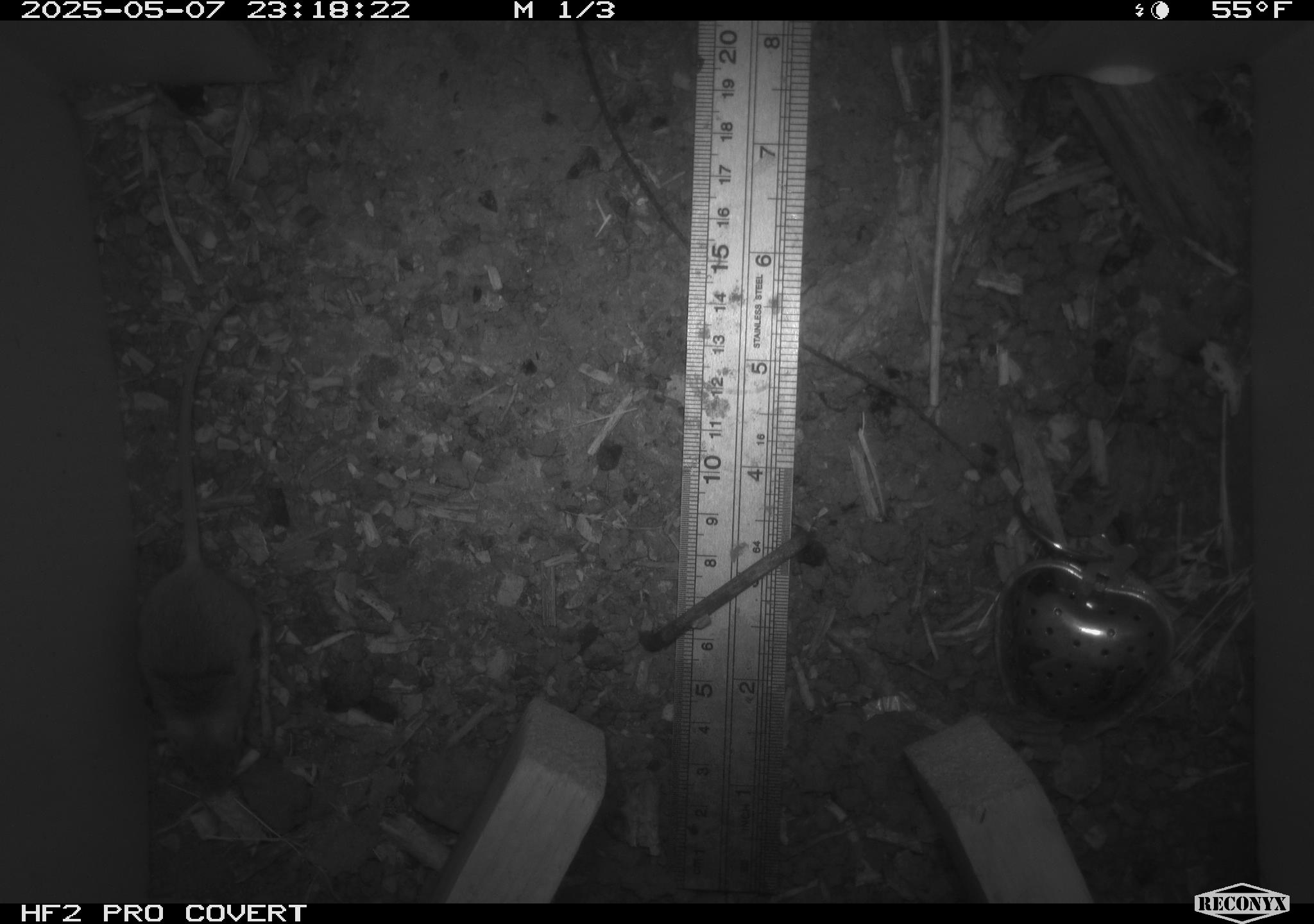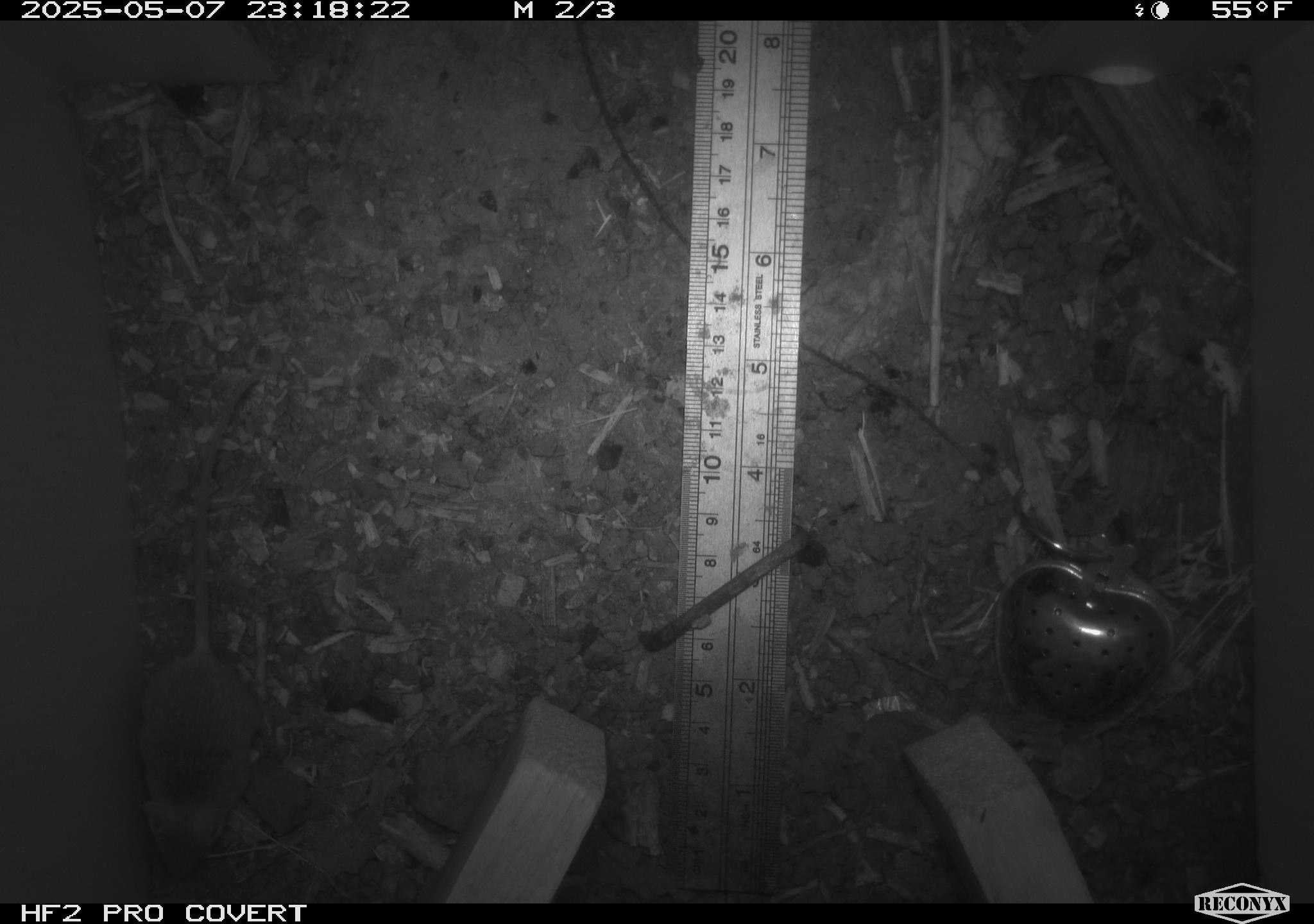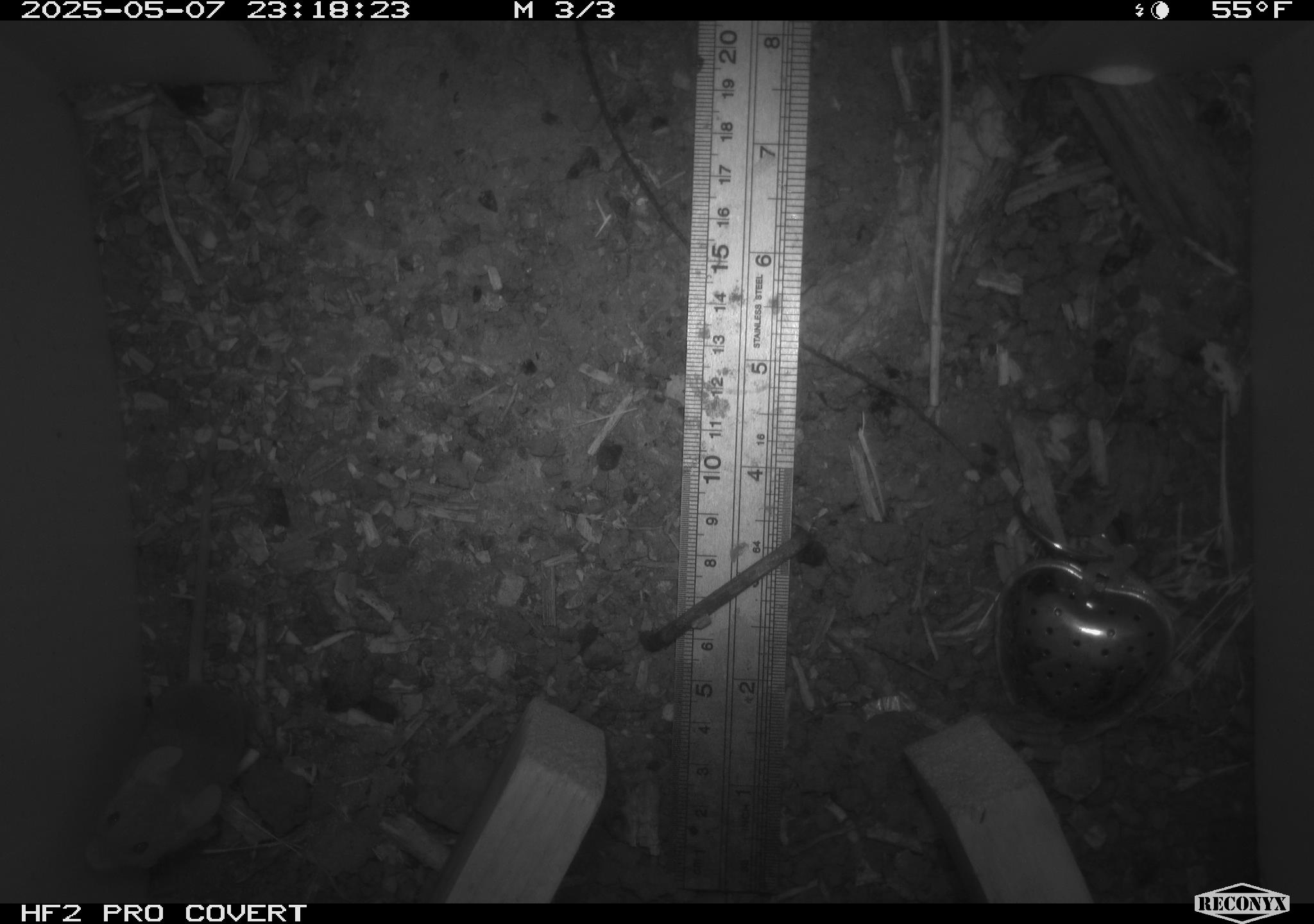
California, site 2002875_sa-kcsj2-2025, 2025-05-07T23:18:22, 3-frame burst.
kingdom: Animalia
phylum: Chordata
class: Mammalia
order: Rodentia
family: Muridae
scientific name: Muridae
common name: murids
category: muridae family